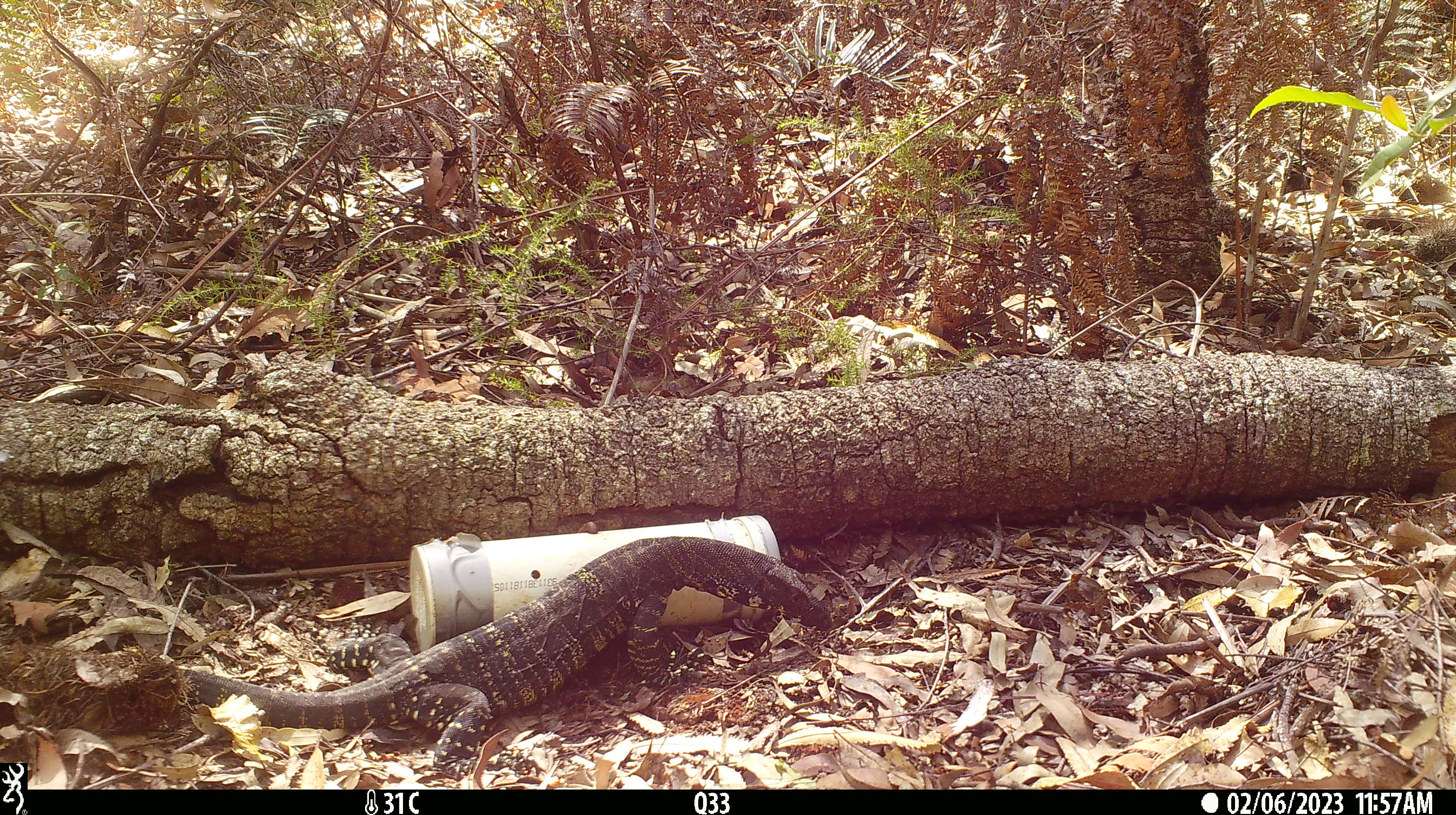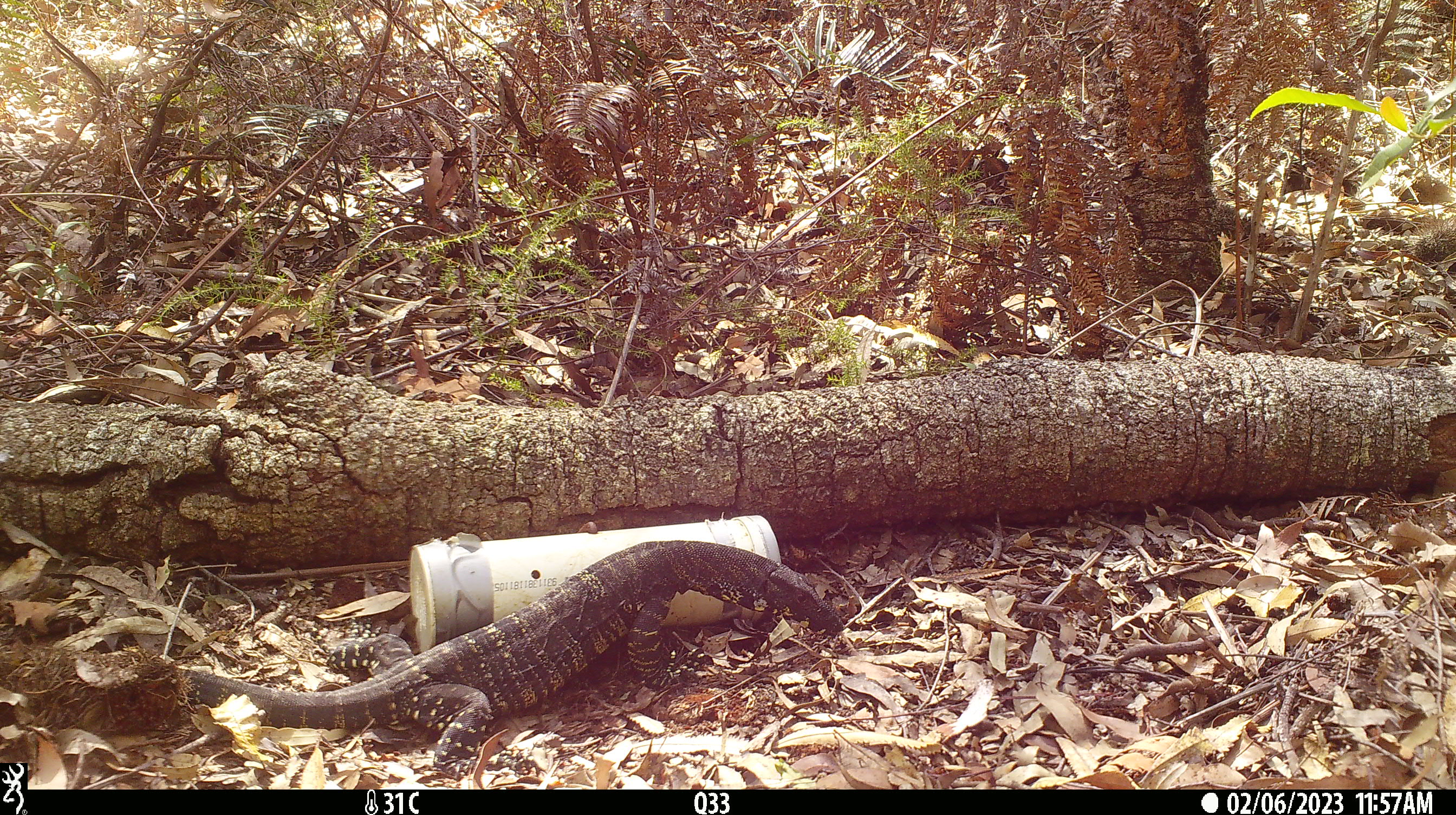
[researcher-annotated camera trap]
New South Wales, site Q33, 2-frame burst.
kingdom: Animalia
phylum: Chordata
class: Reptilia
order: Squamata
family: Varanidae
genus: Varanus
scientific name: Varanus varius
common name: lace monitor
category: goanna